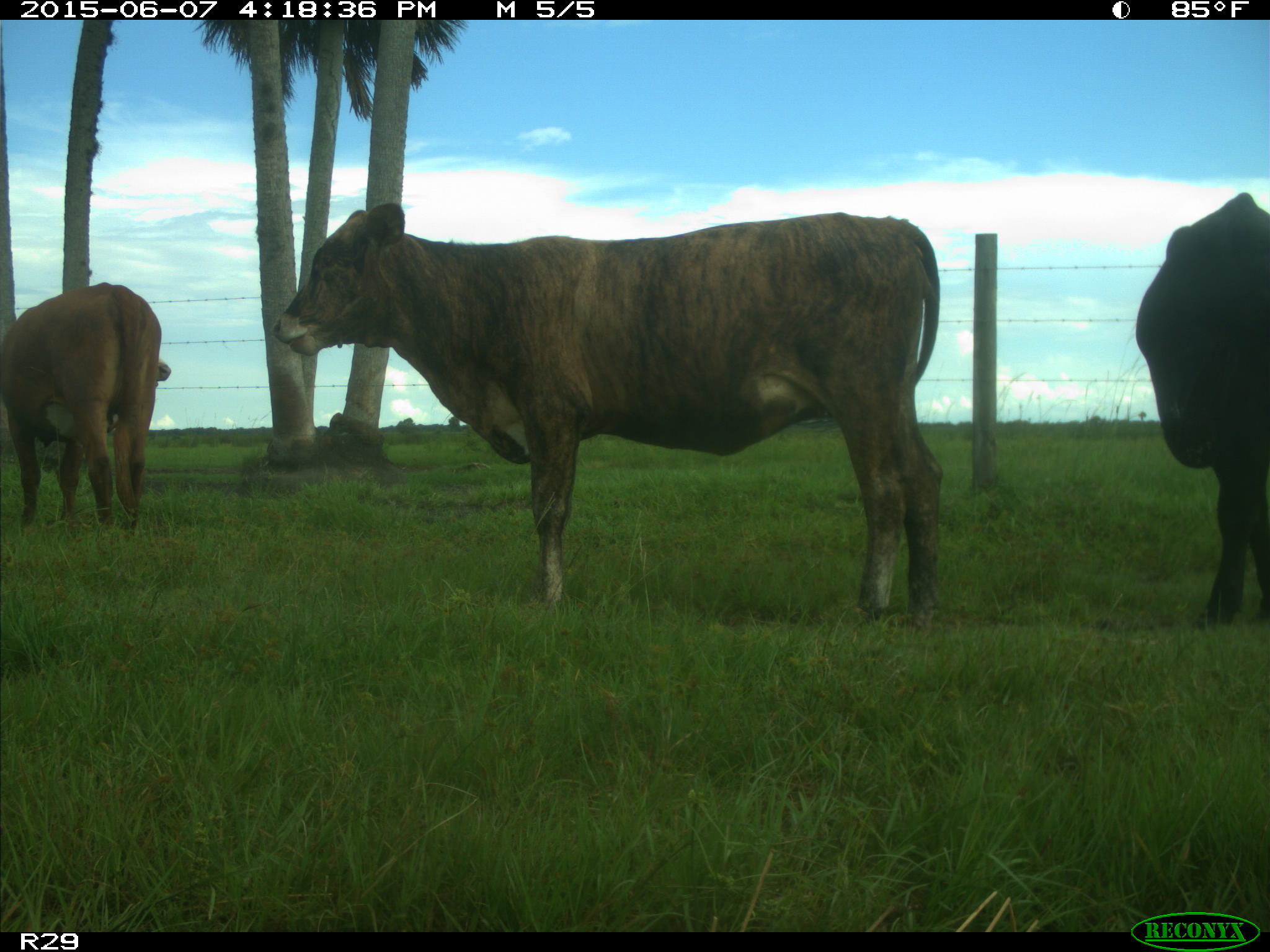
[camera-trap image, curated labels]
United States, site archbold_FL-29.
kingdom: Animalia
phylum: Chordata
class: Mammalia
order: Artiodactyla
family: Bovidae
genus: Bos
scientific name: Bos taurus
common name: domestic cow